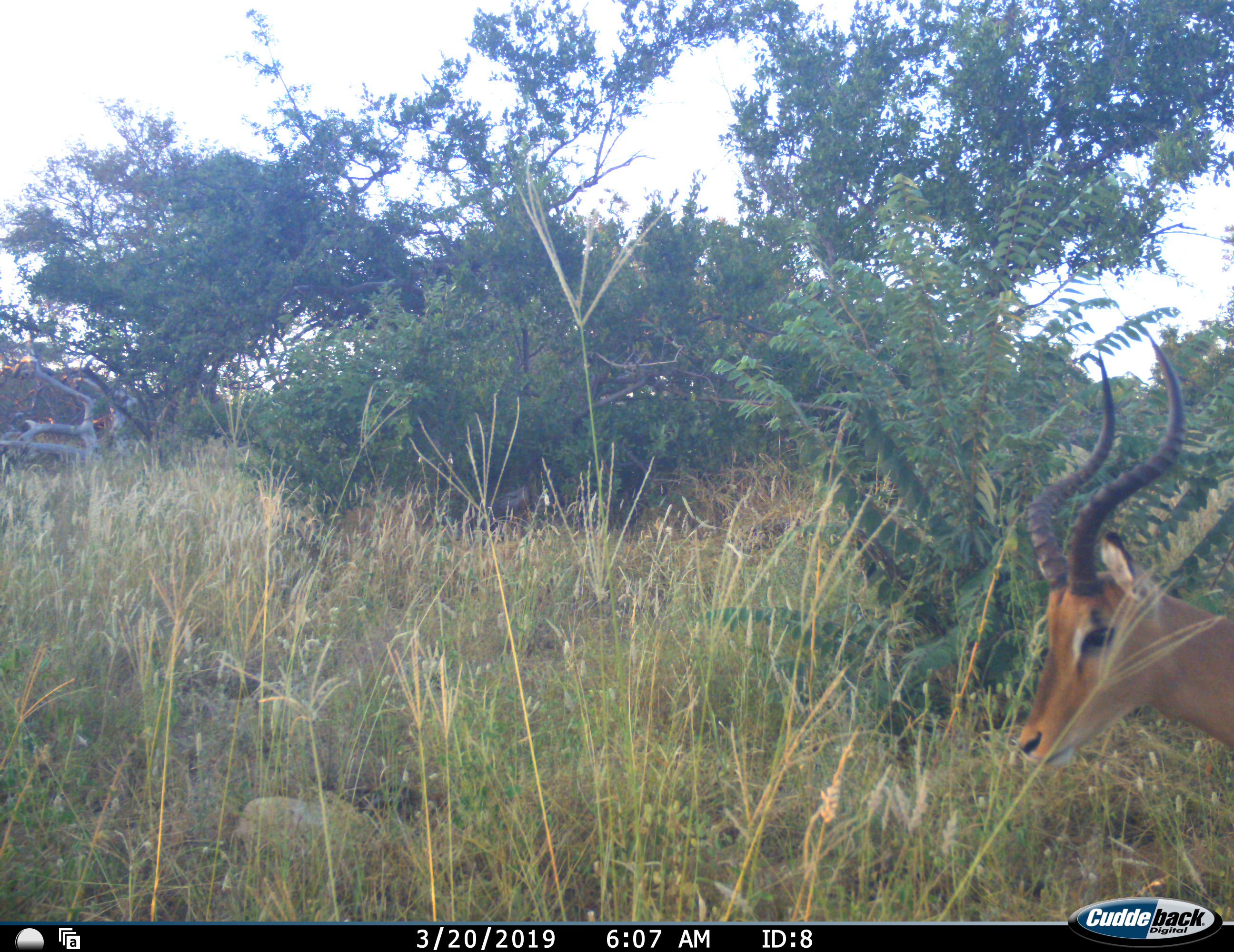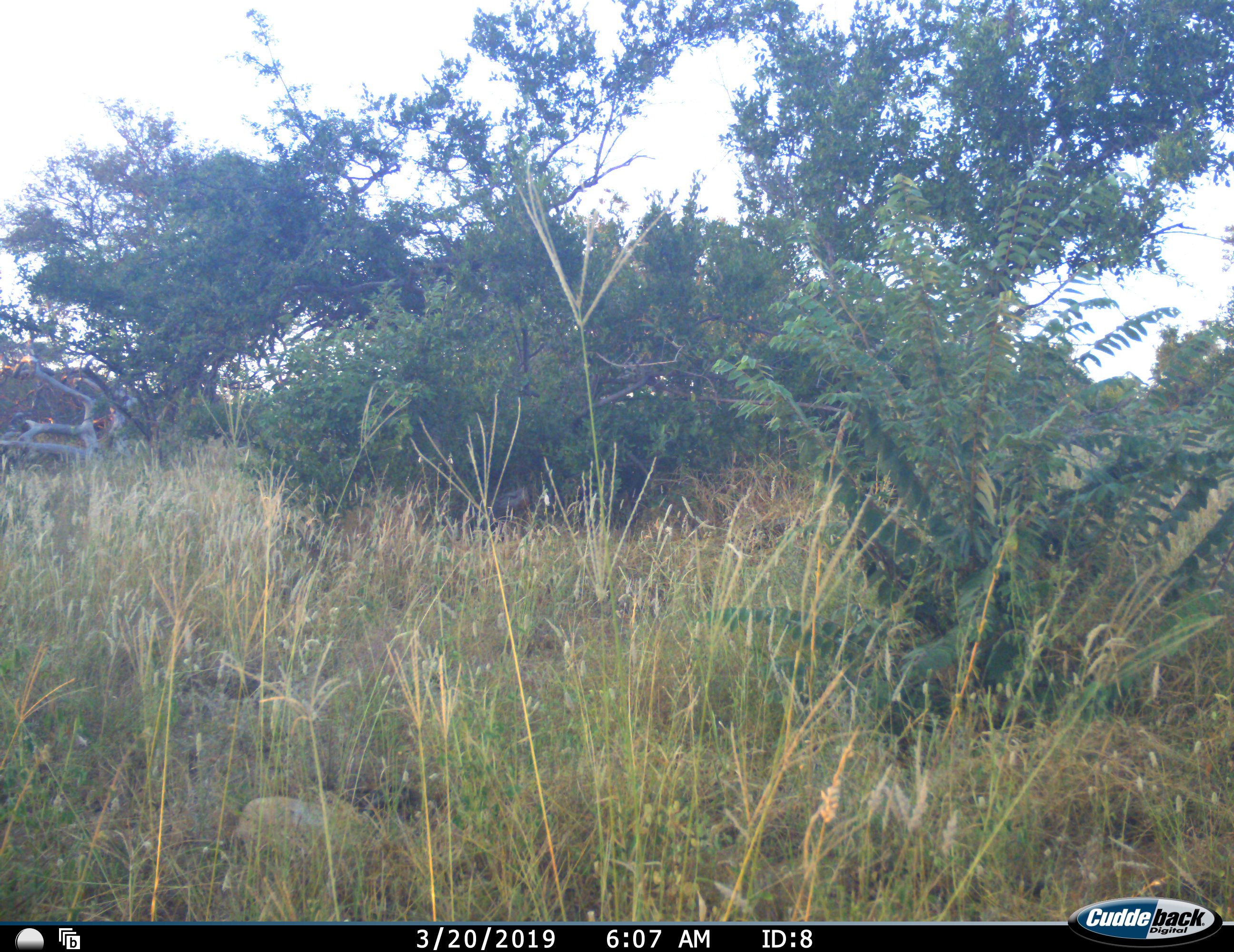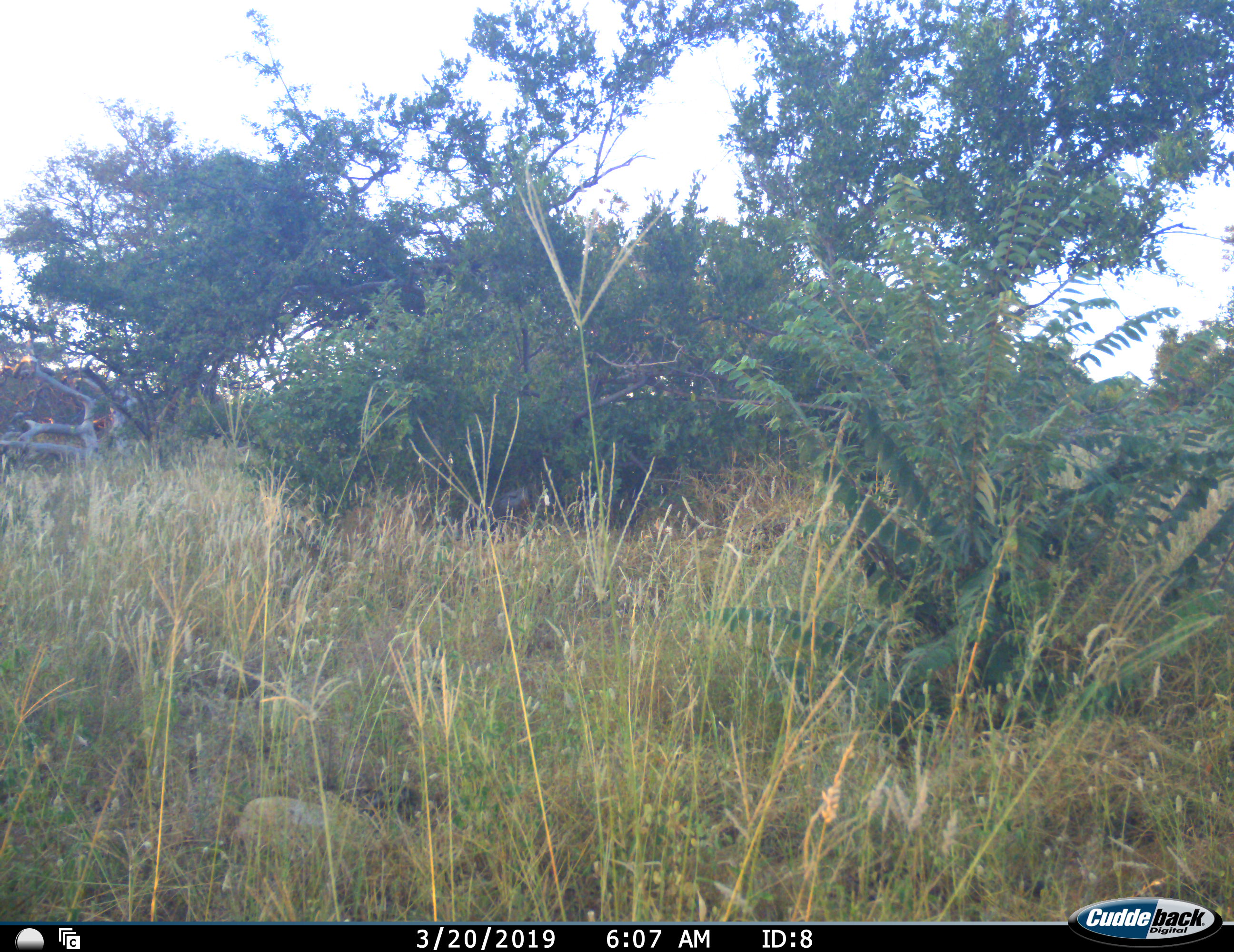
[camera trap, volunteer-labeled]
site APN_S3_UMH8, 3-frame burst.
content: unidentified animal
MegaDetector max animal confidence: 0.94